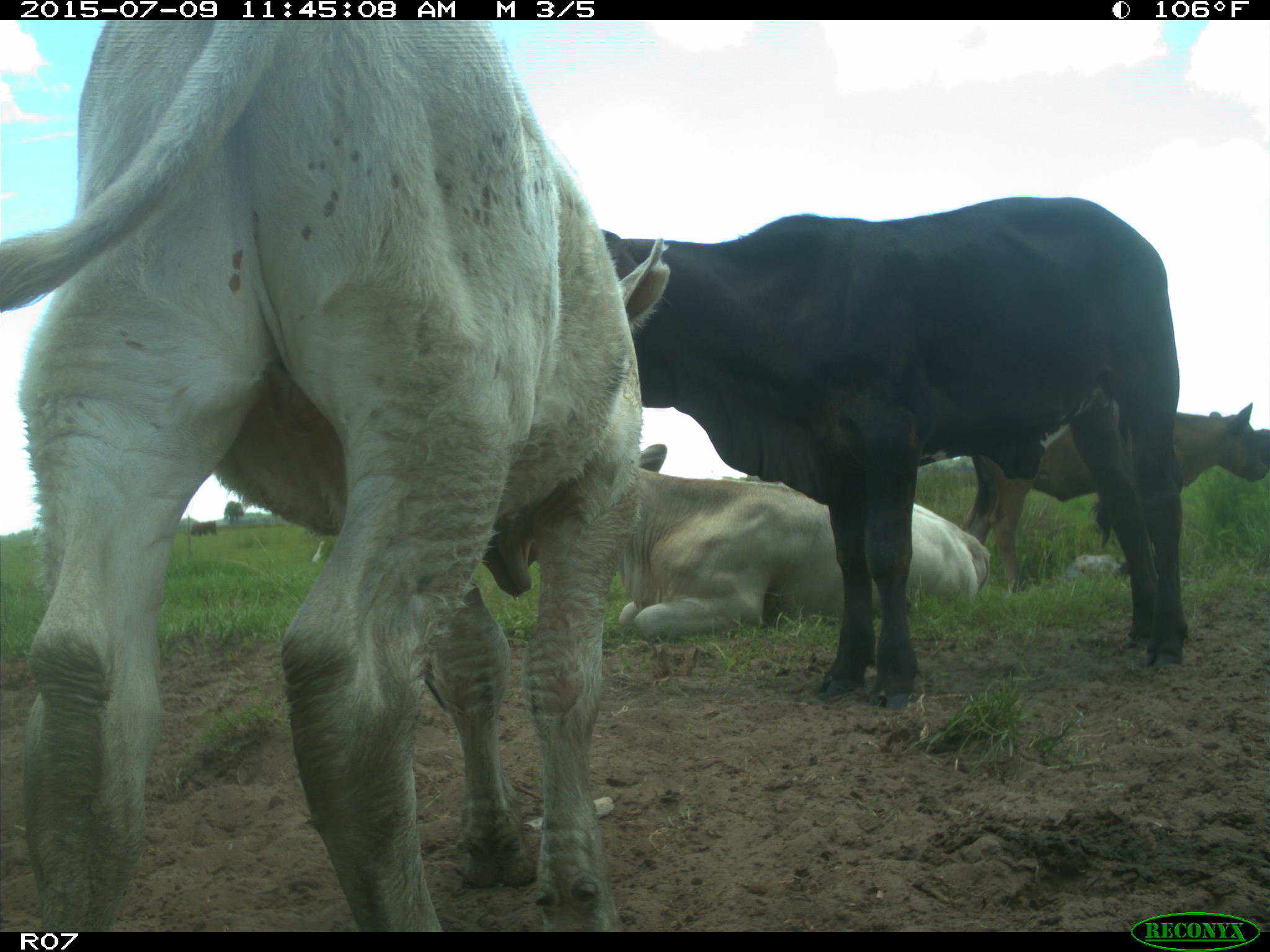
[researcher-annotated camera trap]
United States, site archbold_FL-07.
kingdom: Animalia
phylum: Chordata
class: Mammalia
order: Artiodactyla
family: Bovidae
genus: Bos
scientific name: Bos taurus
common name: domestic cow